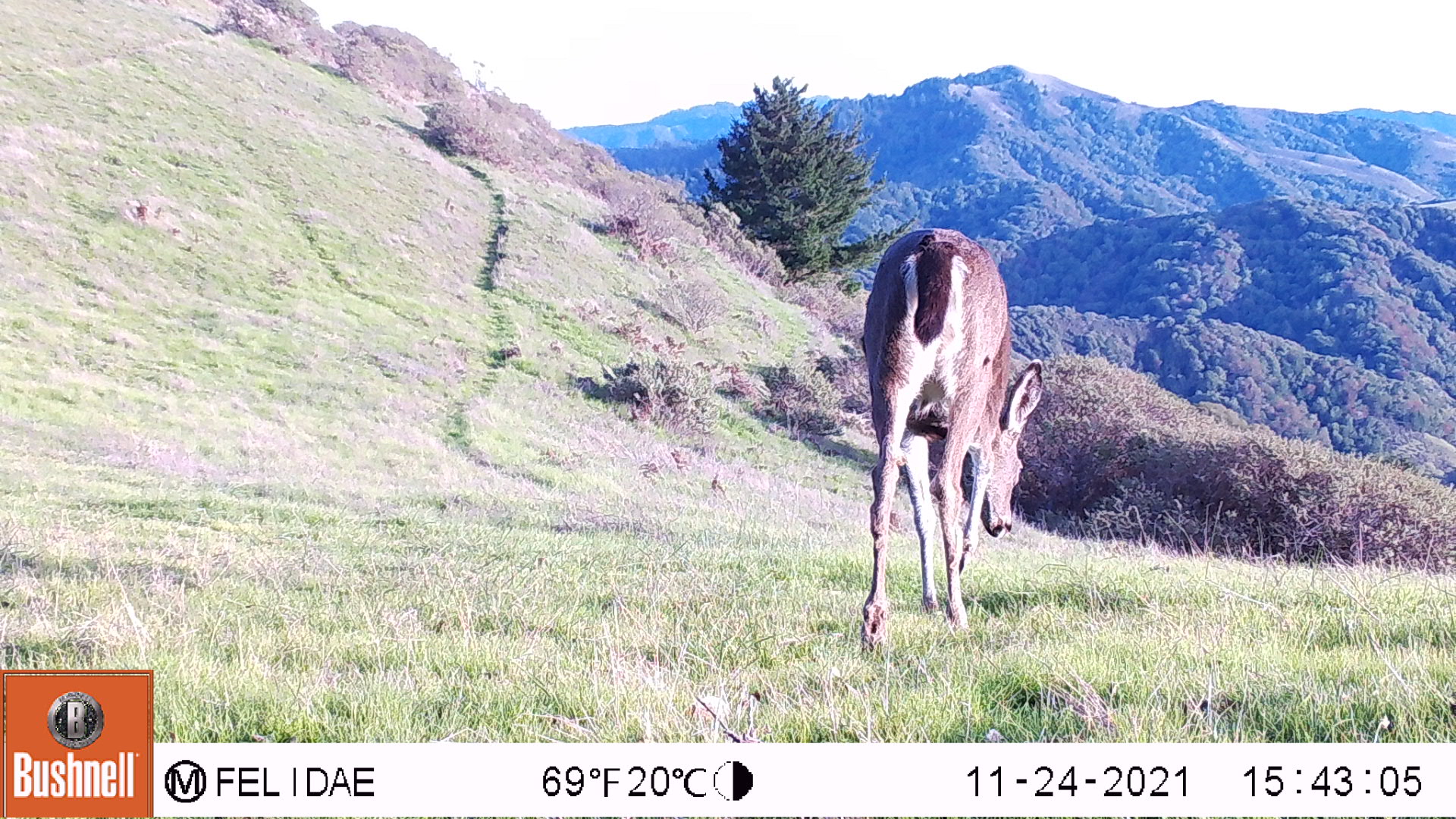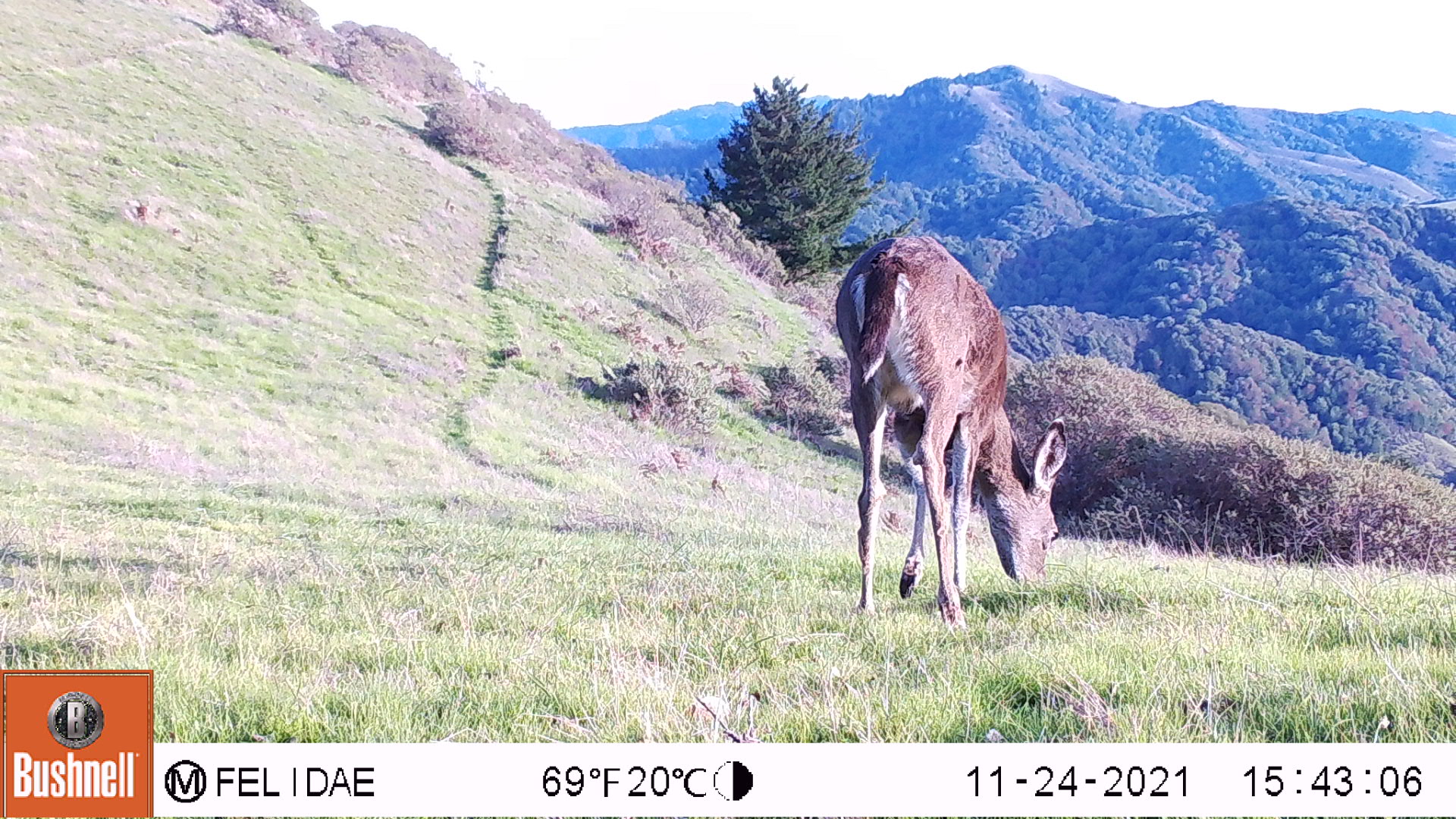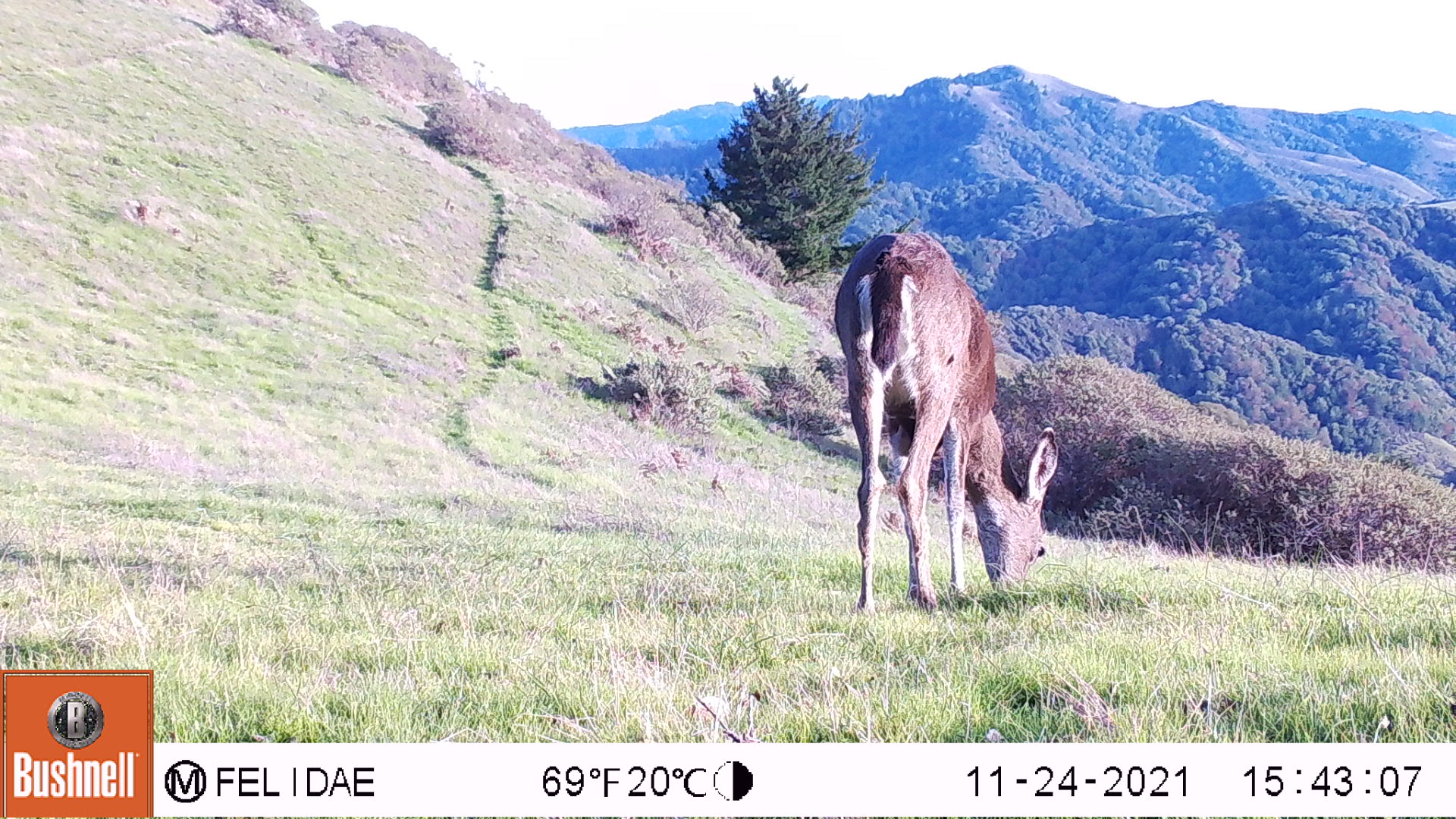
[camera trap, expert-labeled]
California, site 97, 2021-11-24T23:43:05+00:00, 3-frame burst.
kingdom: Animalia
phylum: Chordata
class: Mammalia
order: Artiodactyla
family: Cervidae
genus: Odocoileus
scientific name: Odocoileus hemionus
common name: mule deer